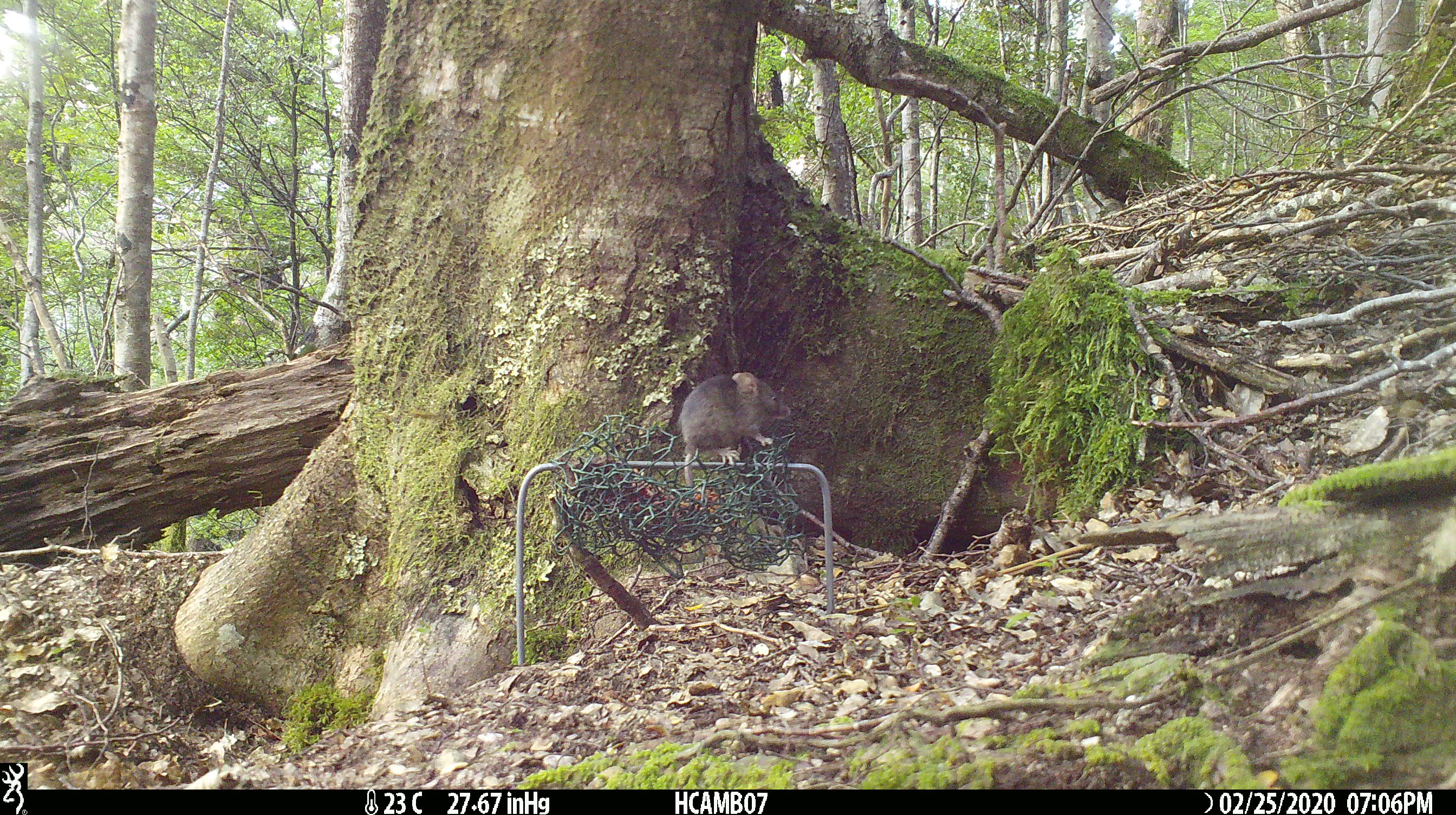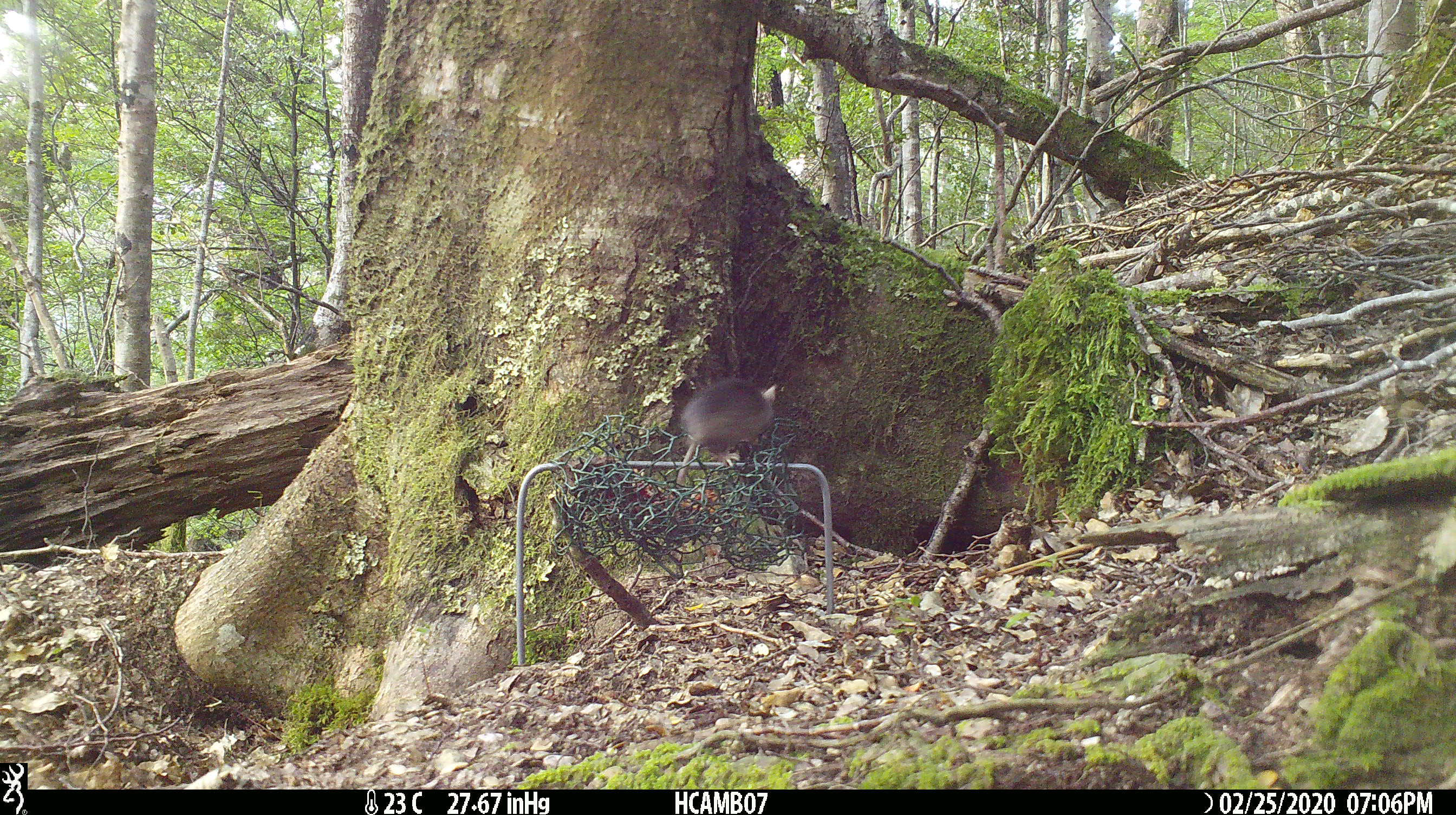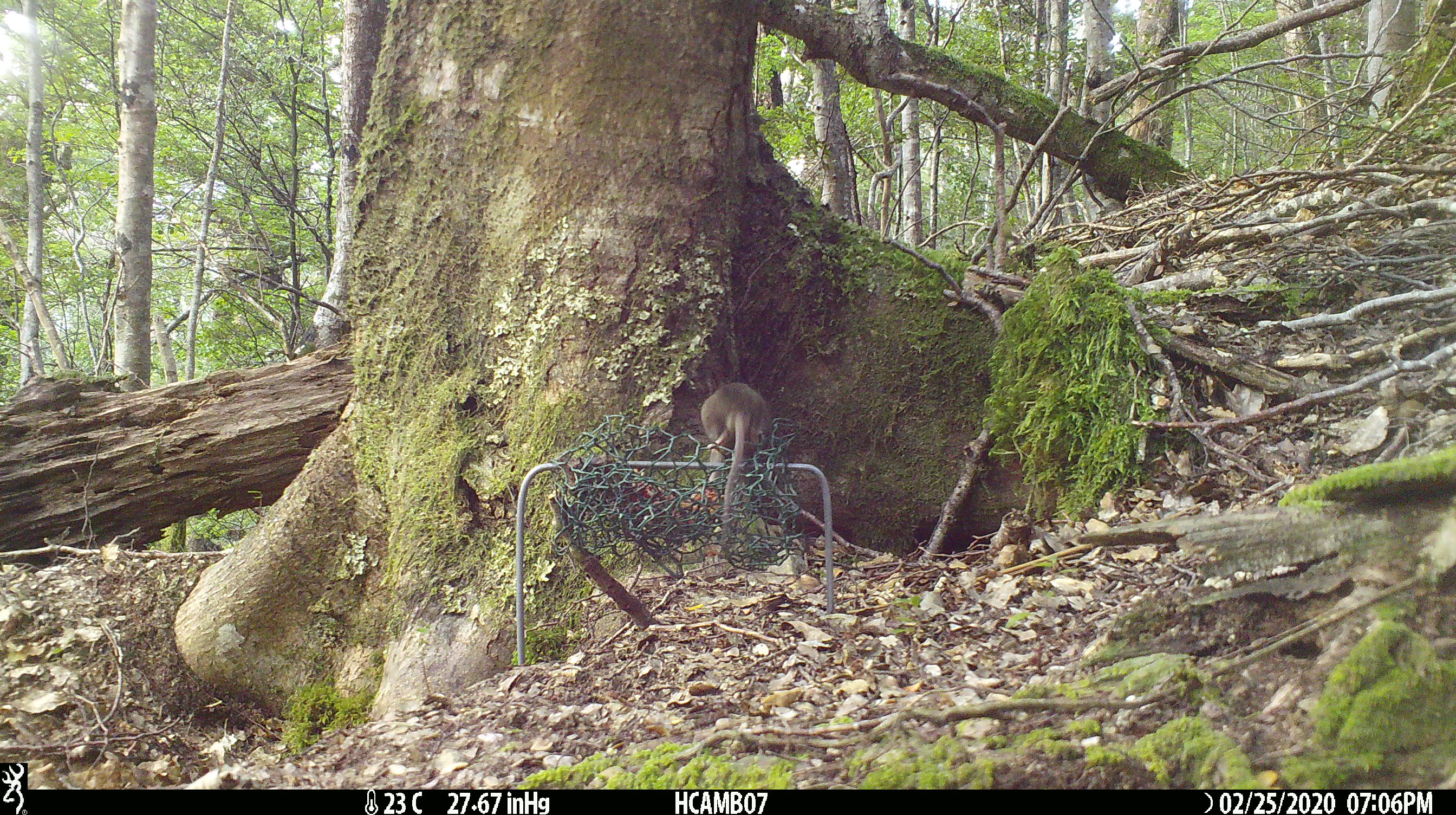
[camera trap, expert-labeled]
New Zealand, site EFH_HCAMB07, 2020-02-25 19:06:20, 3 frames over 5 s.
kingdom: Animalia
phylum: Chordata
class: Mammalia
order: Rodentia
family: Muridae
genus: Mus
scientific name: Mus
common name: mouse